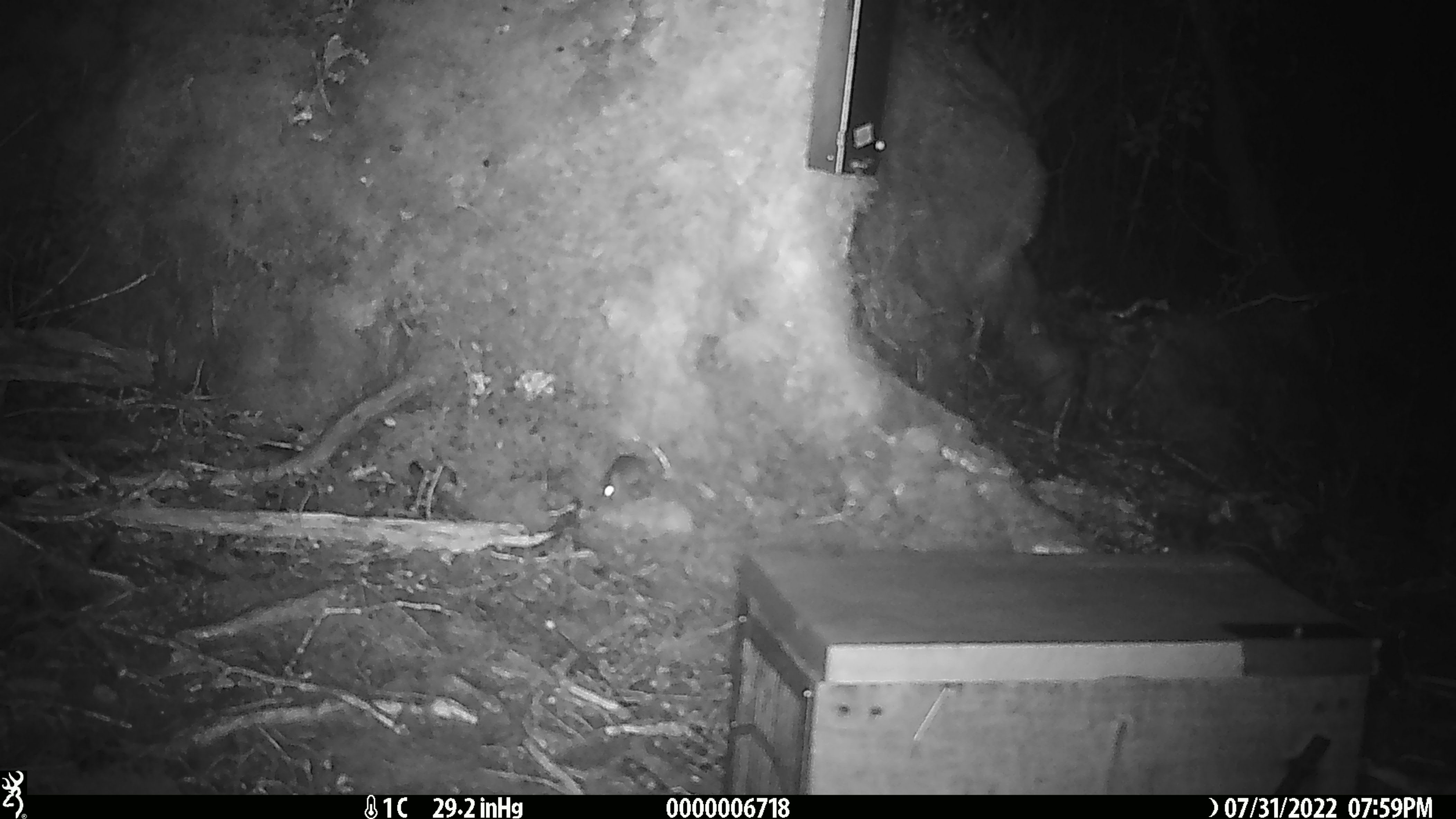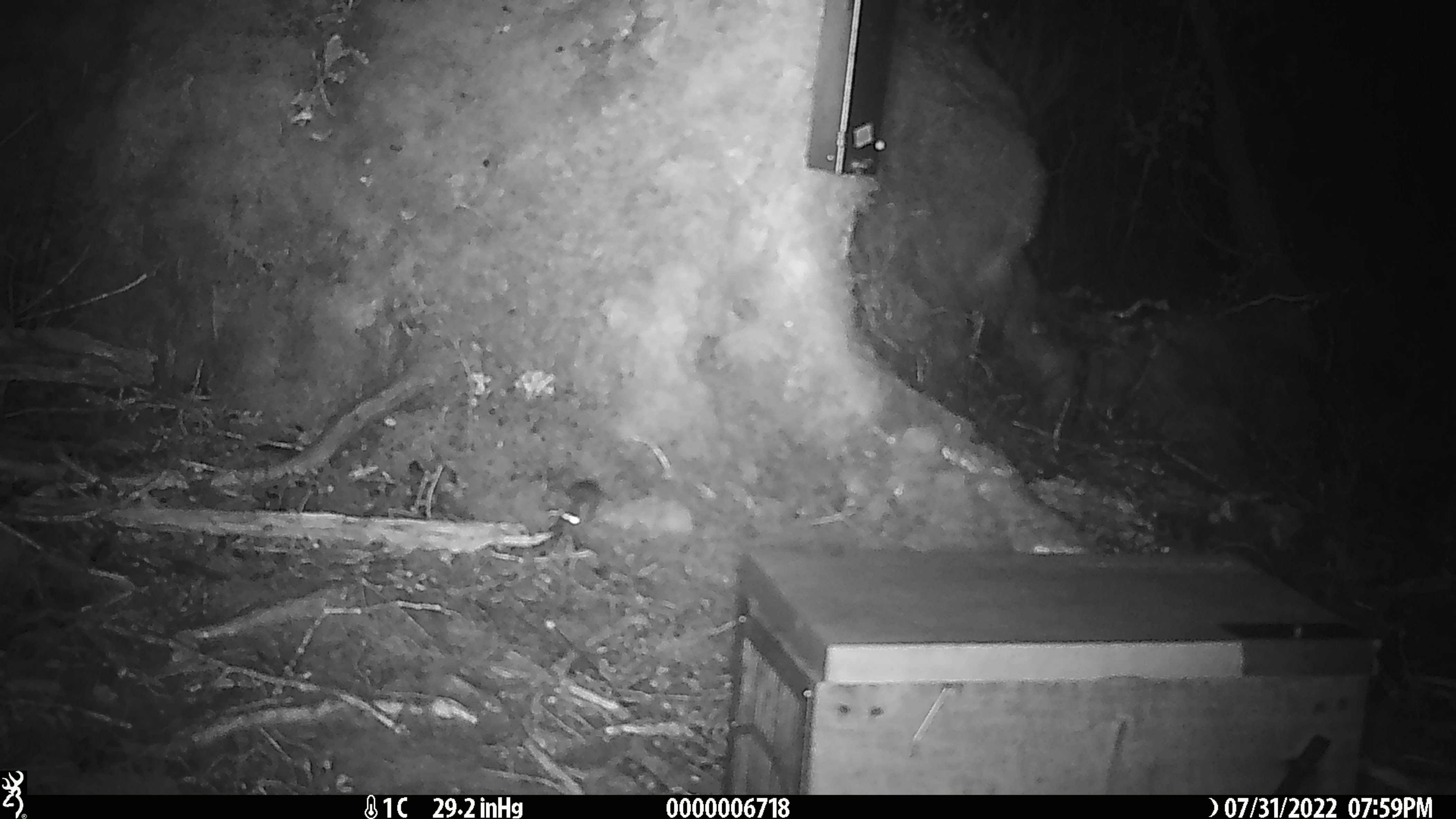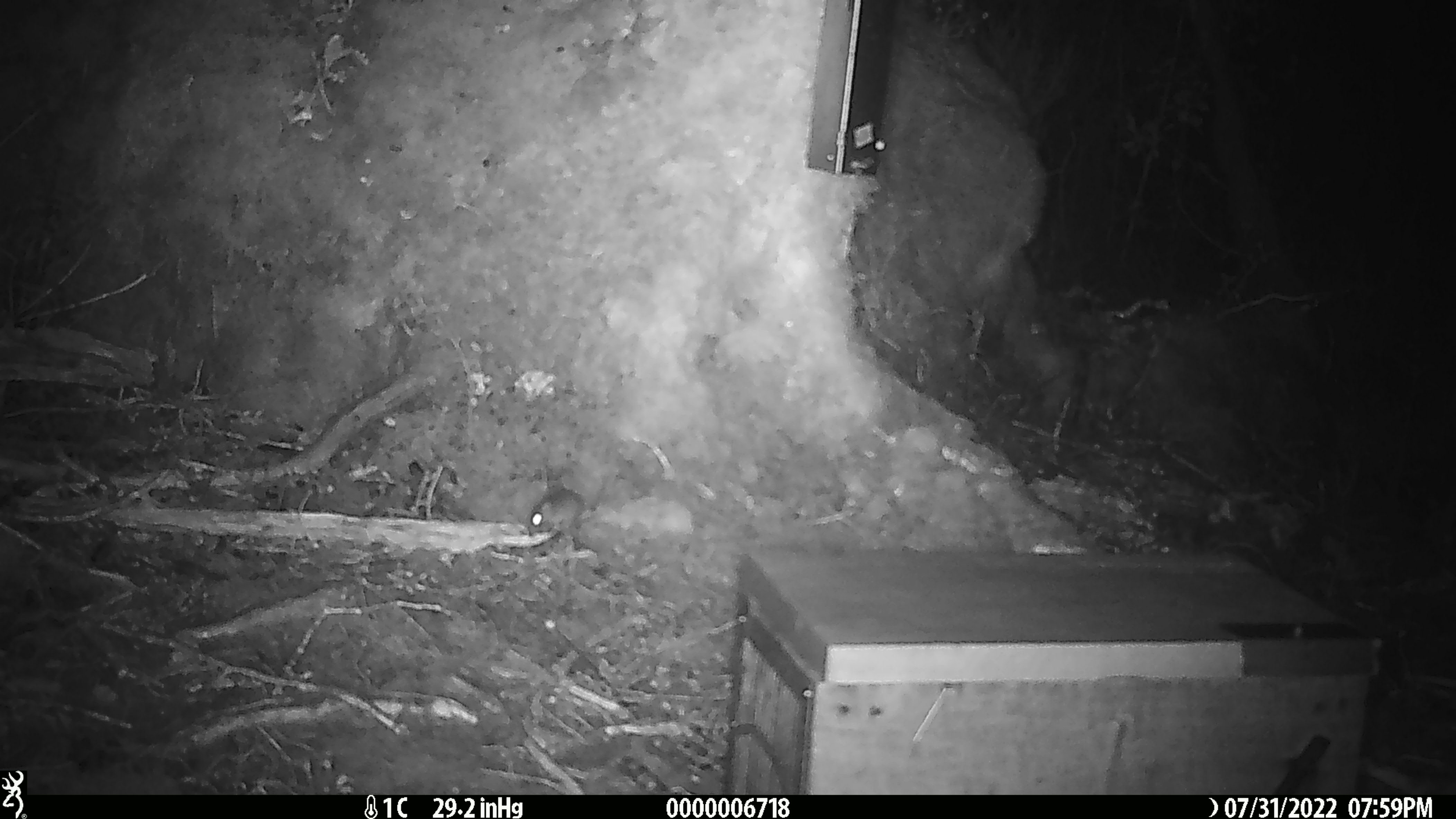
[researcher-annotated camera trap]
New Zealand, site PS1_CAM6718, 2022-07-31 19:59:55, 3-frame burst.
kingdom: Animalia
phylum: Chordata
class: Mammalia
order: Rodentia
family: Muridae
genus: Mus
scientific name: Mus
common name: mouse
Mouse (Mus).